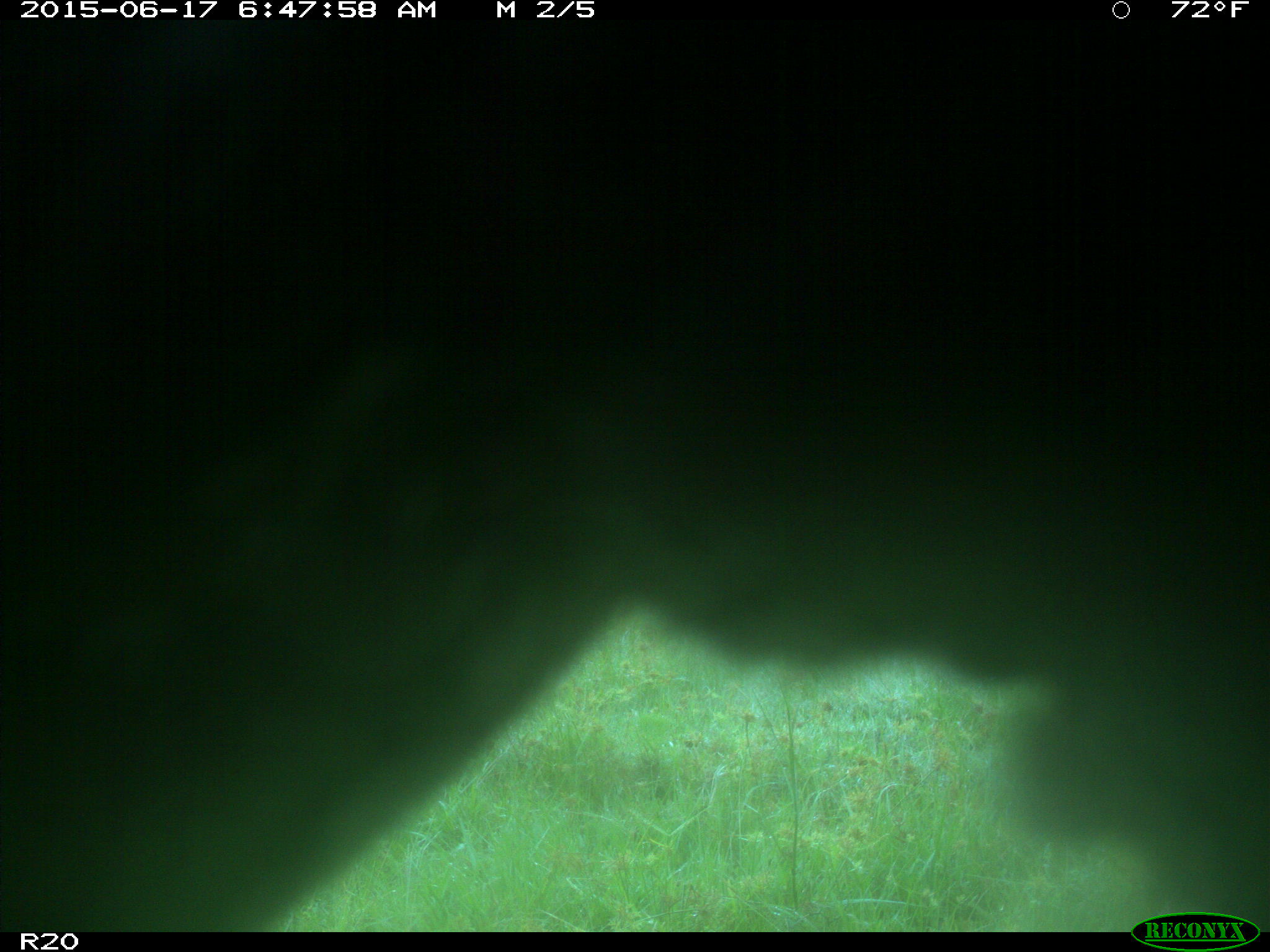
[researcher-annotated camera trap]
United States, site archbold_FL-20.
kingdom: Animalia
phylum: Chordata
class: Mammalia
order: Artiodactyla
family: Bovidae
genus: Bos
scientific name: Bos taurus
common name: domestic cow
Bos taurus (domestic cow).